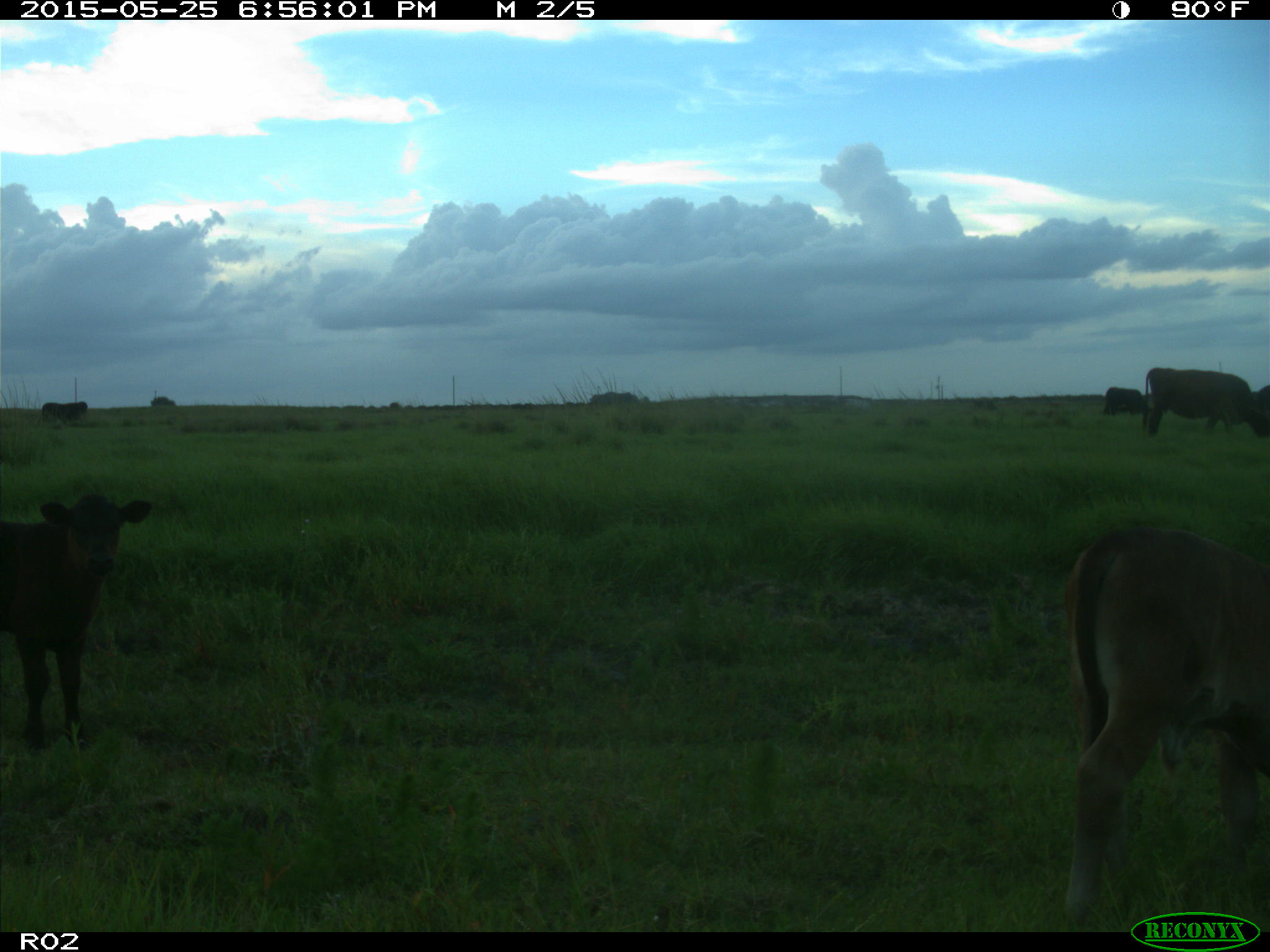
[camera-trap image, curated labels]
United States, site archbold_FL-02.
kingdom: Animalia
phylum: Chordata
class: Mammalia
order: Artiodactyla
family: Bovidae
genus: Bos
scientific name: Bos taurus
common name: domestic cow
Bos taurus (domestic cow).